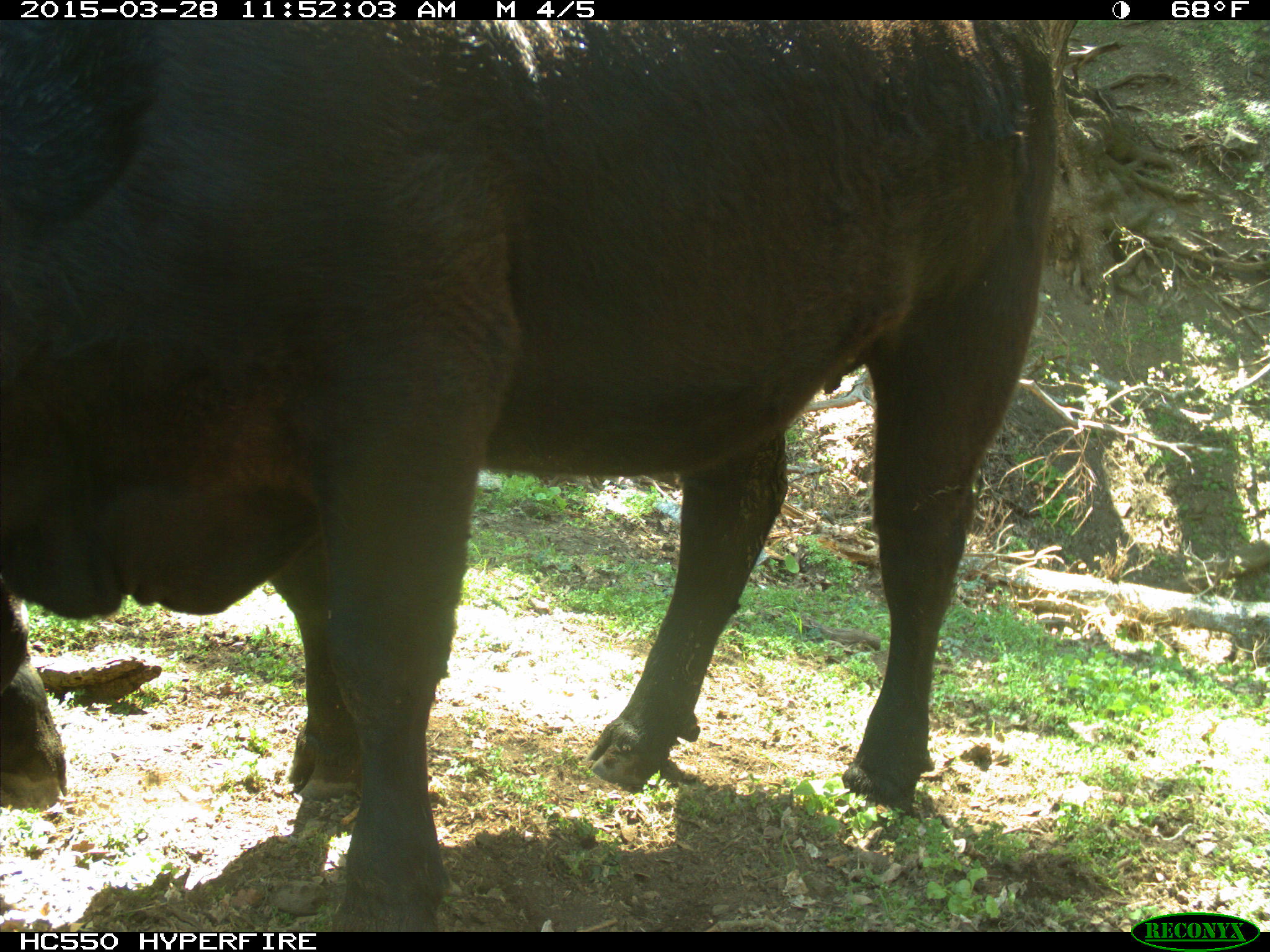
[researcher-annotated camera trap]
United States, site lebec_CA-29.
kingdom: Animalia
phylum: Chordata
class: Mammalia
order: Artiodactyla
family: Bovidae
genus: Bos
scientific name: Bos taurus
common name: domestic cow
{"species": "Bos taurus (domestic cow)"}